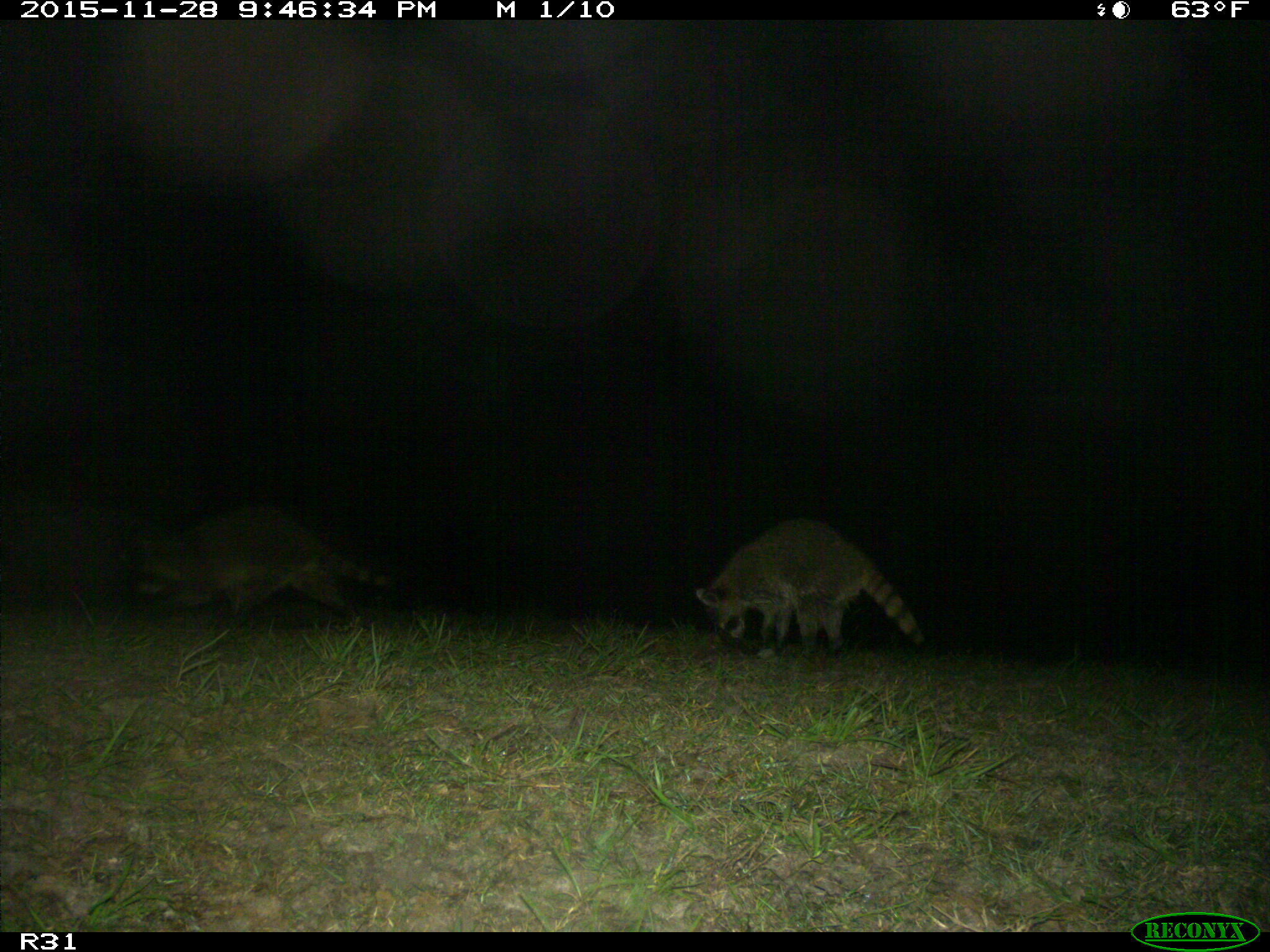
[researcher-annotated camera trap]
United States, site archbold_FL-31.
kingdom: Animalia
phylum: Chordata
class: Mammalia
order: Carnivora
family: Procyonidae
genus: Procyon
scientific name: Procyon lotor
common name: common raccoon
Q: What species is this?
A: Procyon lotor (common raccoon).